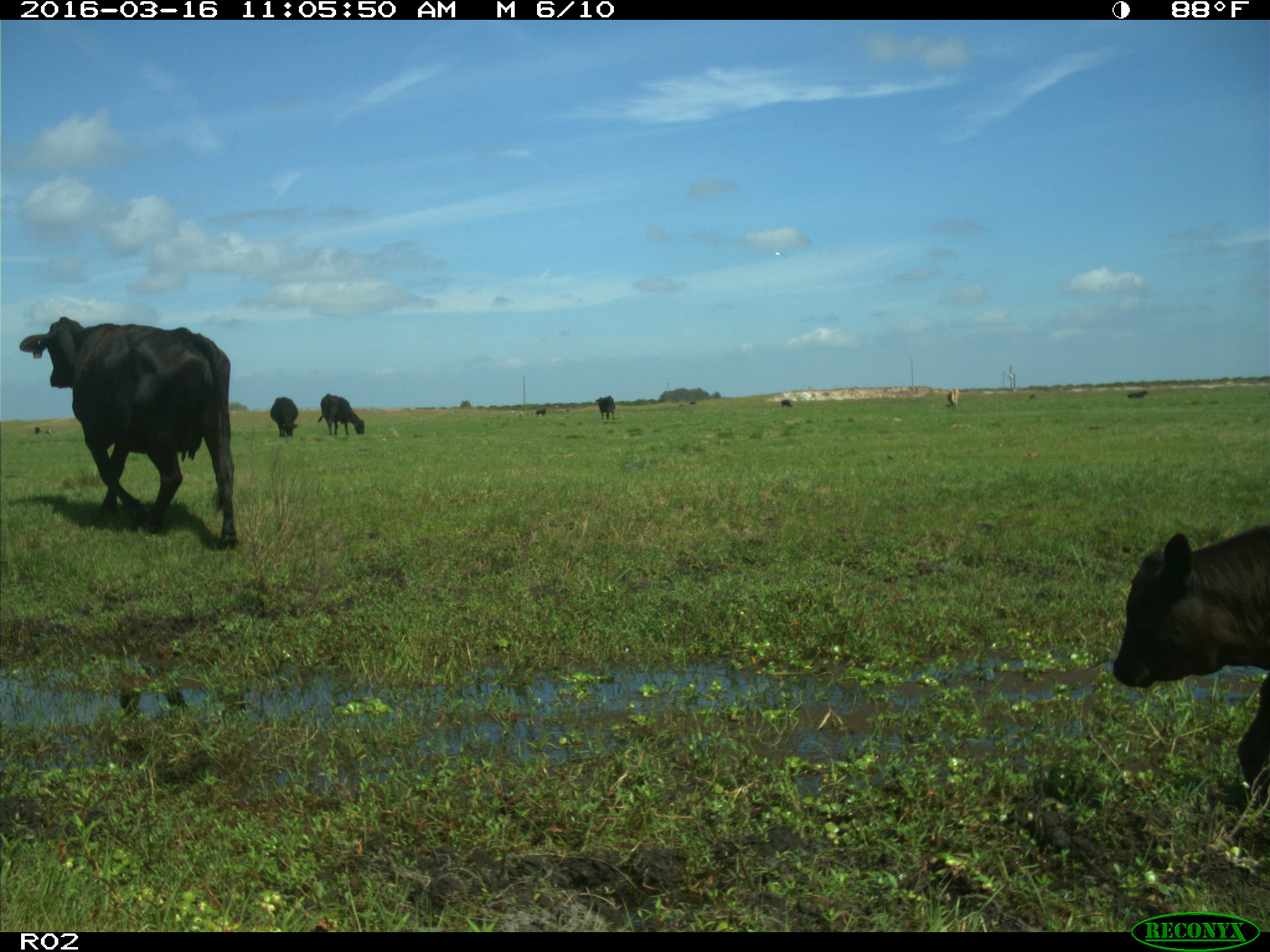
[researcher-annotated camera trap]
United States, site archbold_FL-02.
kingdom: Animalia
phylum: Chordata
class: Mammalia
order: Artiodactyla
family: Bovidae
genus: Bos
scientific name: Bos taurus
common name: domestic cow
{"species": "Bos taurus (domestic cow)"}